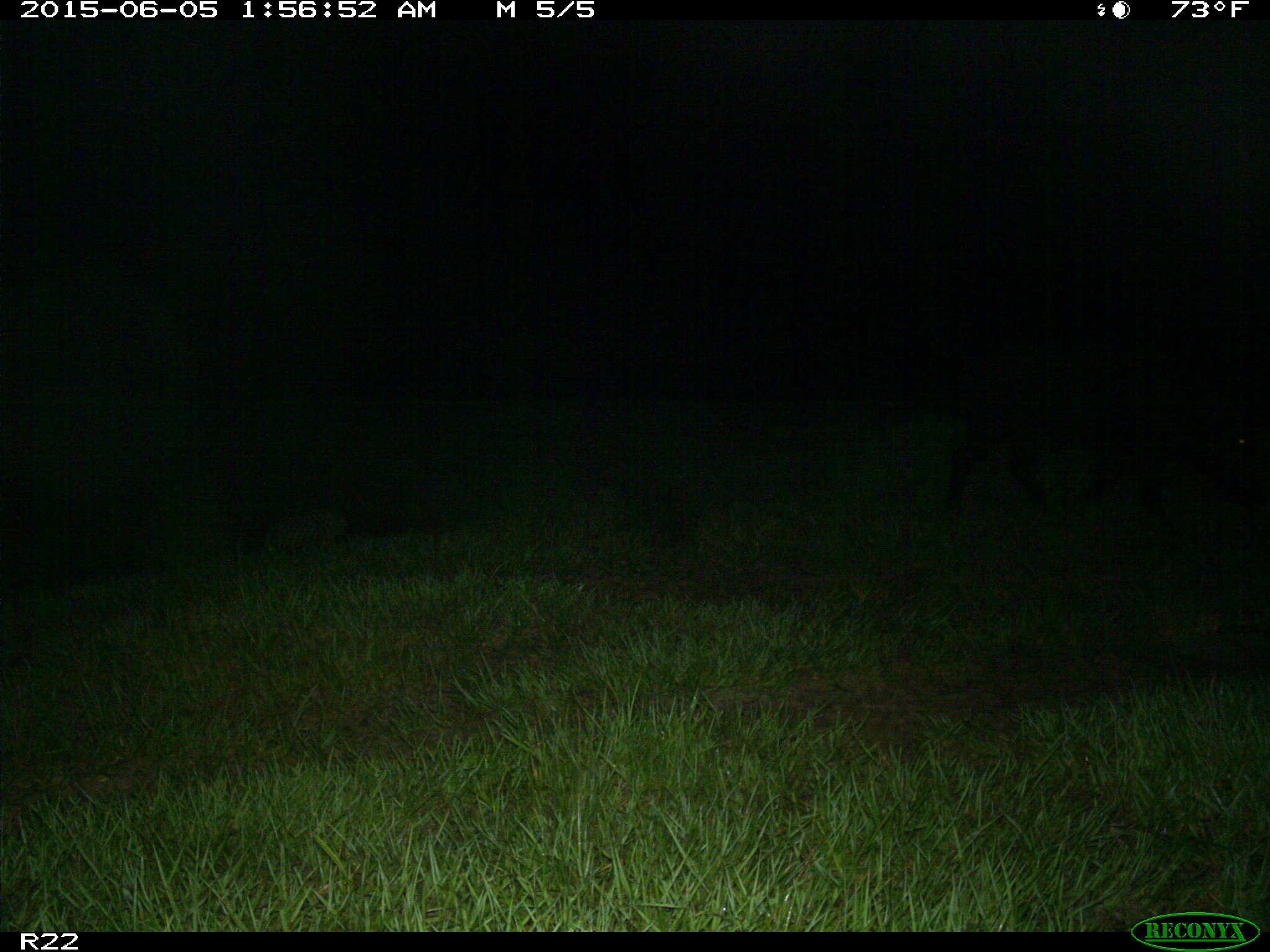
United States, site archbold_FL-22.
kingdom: Animalia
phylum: Chordata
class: Mammalia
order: Artiodactyla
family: Bovidae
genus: Bos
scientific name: Bos taurus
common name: domestic cow